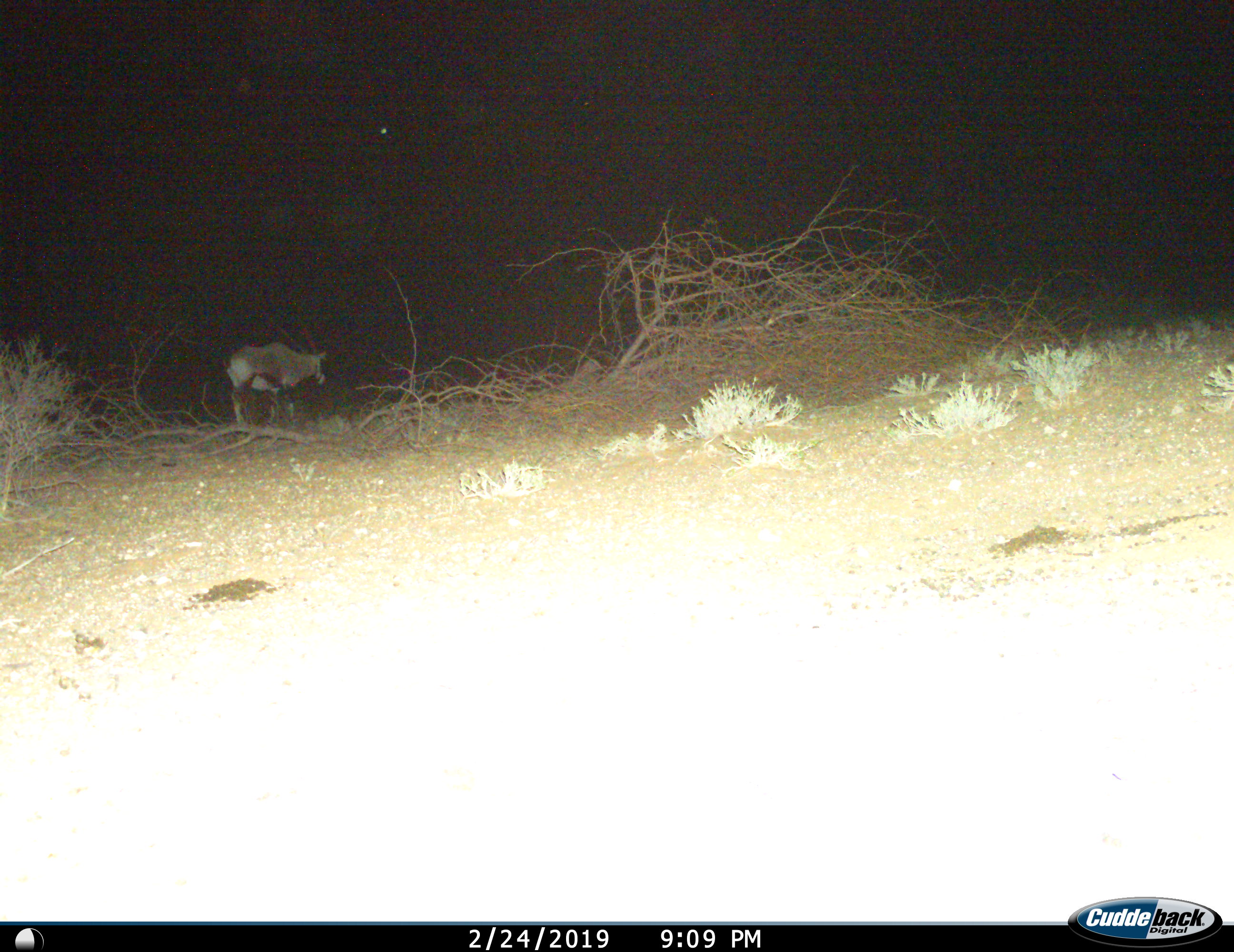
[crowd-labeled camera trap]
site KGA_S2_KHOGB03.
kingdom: Animalia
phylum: Chordata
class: Mammalia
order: Artiodactyla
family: Bovidae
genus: Oryx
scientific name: Oryx gazella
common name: gemsbok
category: oryx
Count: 1.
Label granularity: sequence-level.